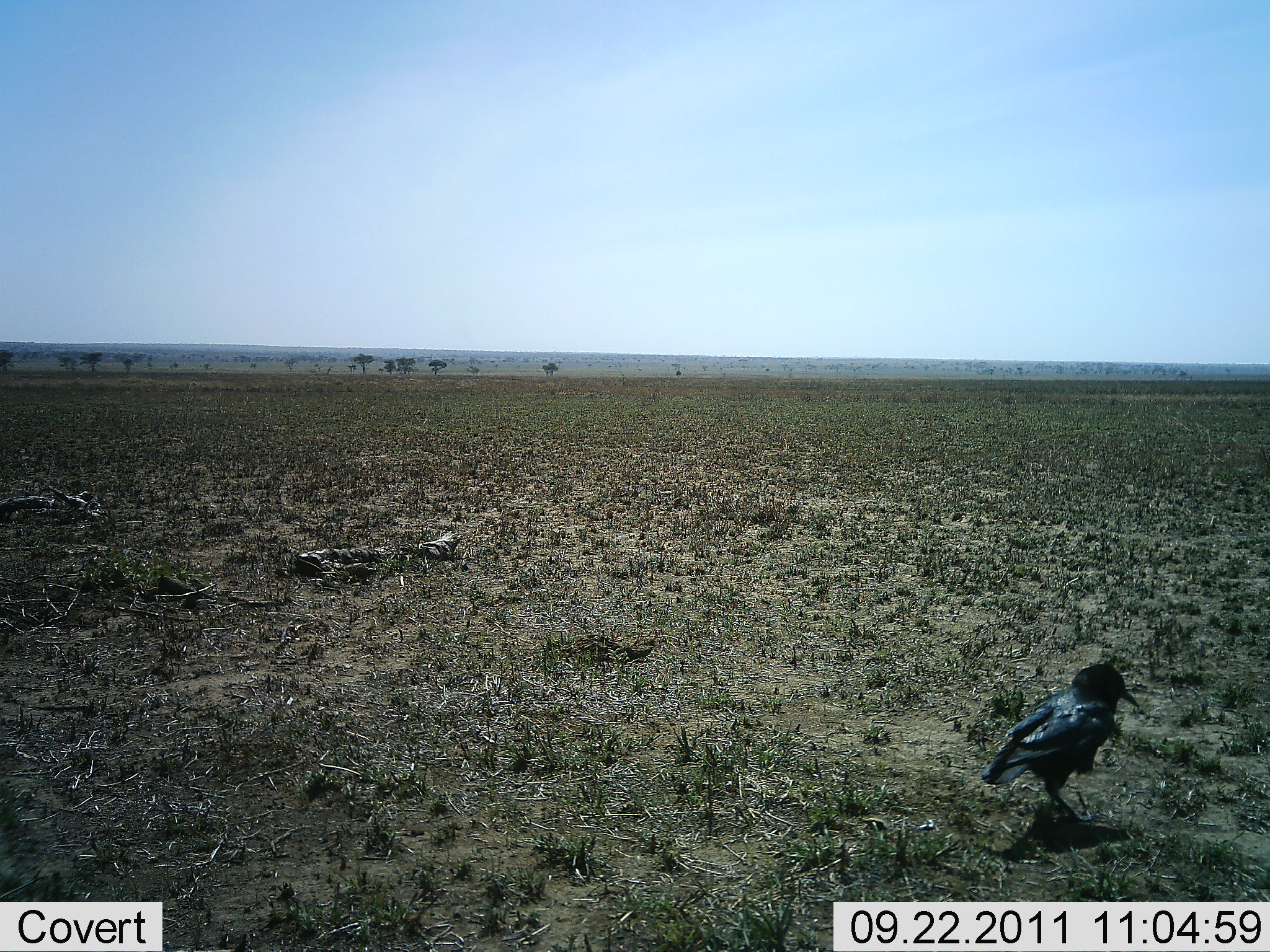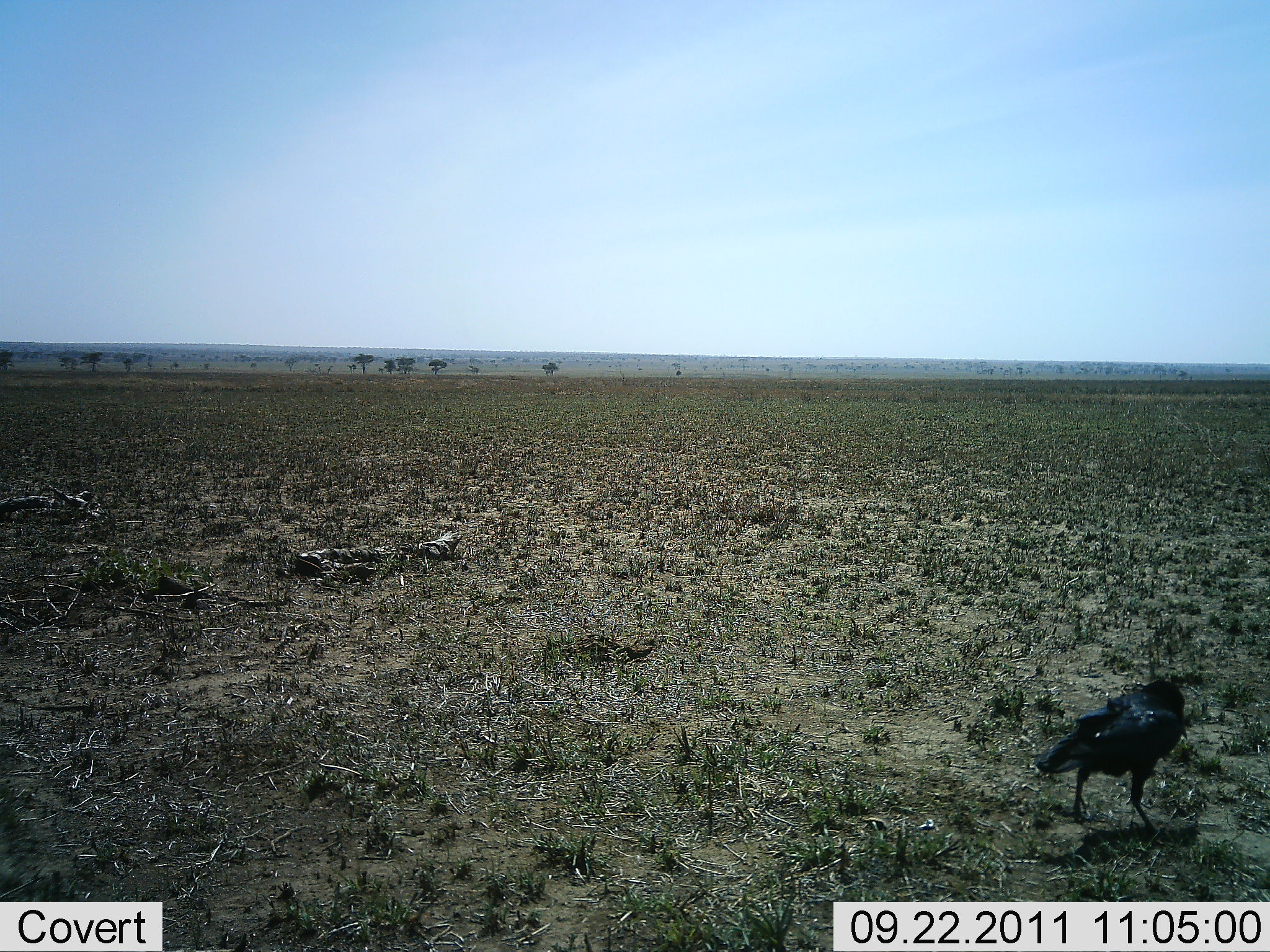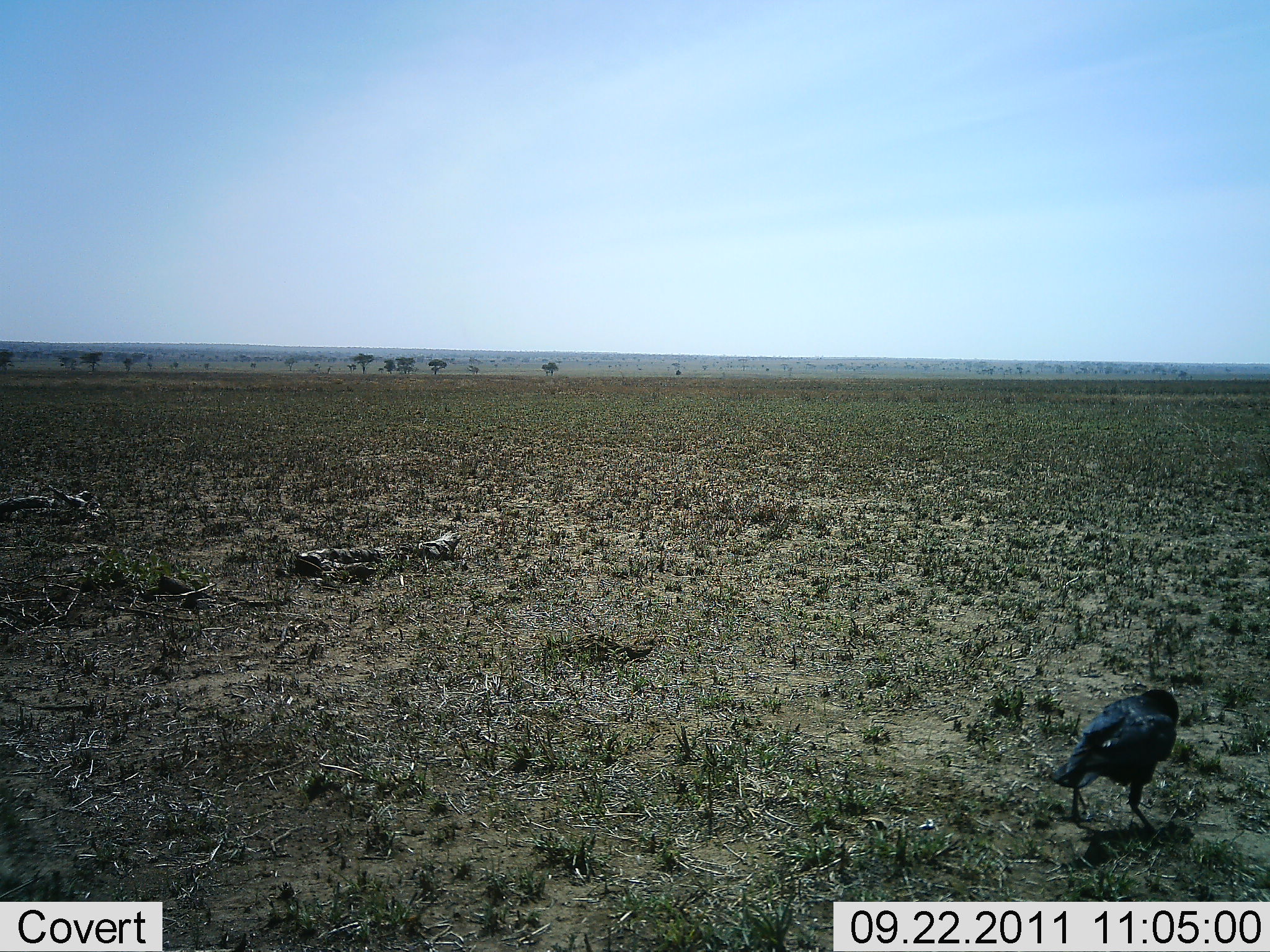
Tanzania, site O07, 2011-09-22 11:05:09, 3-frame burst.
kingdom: Animalia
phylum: Chordata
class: Aves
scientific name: Aves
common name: bird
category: otherbird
Otherbird (bird) (Aves), count 1. Behavior (volunteer vote fractions): standing 38%, resting 0%, moving 62%, interacting 0%. Young present (vote fraction): 0%. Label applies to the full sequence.